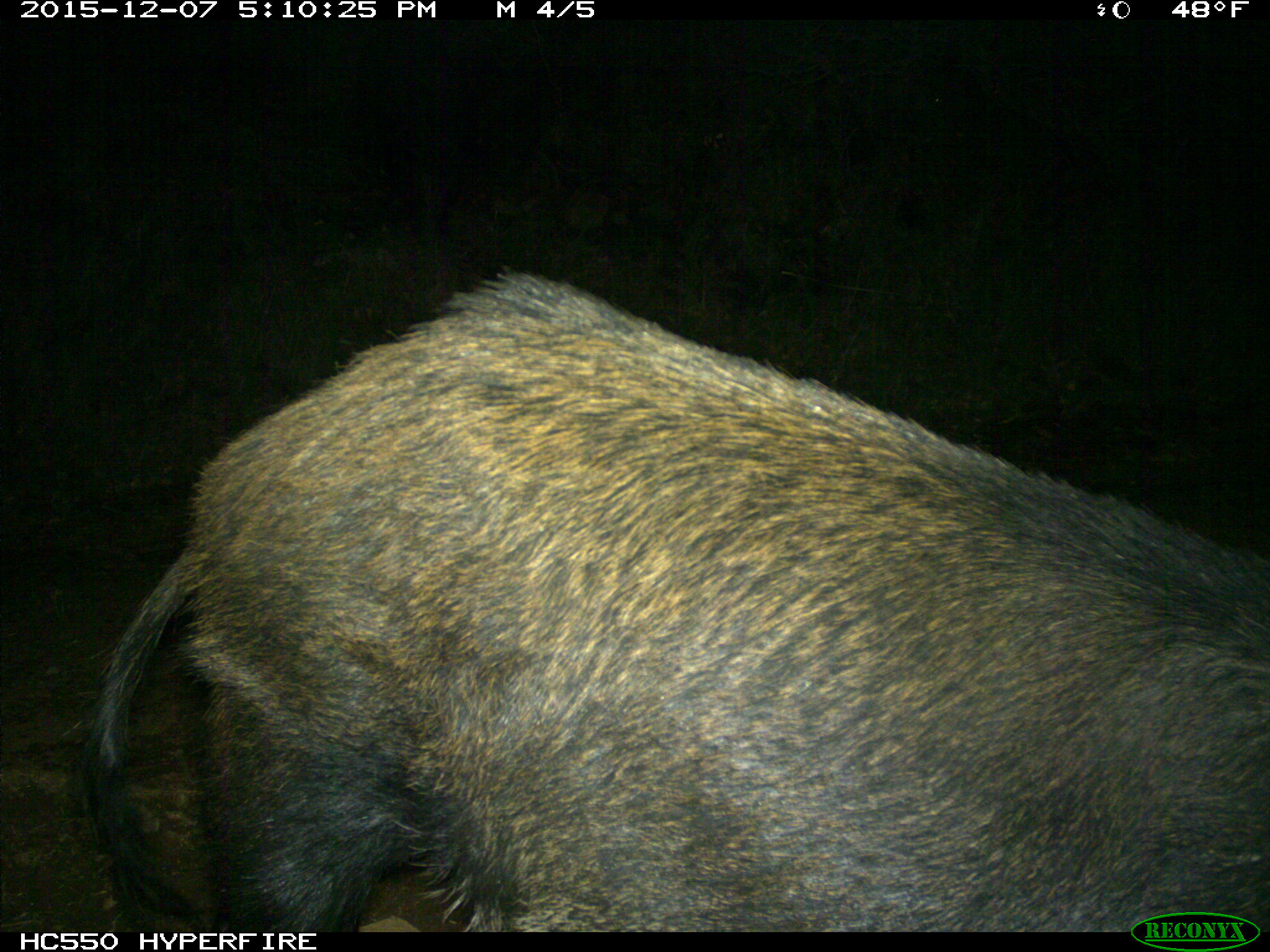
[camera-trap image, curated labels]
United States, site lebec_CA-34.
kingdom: Animalia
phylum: Chordata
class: Mammalia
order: Artiodactyla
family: Suidae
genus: Sus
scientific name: Sus scrofa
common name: wild boar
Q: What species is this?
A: Sus scrofa (wild boar).